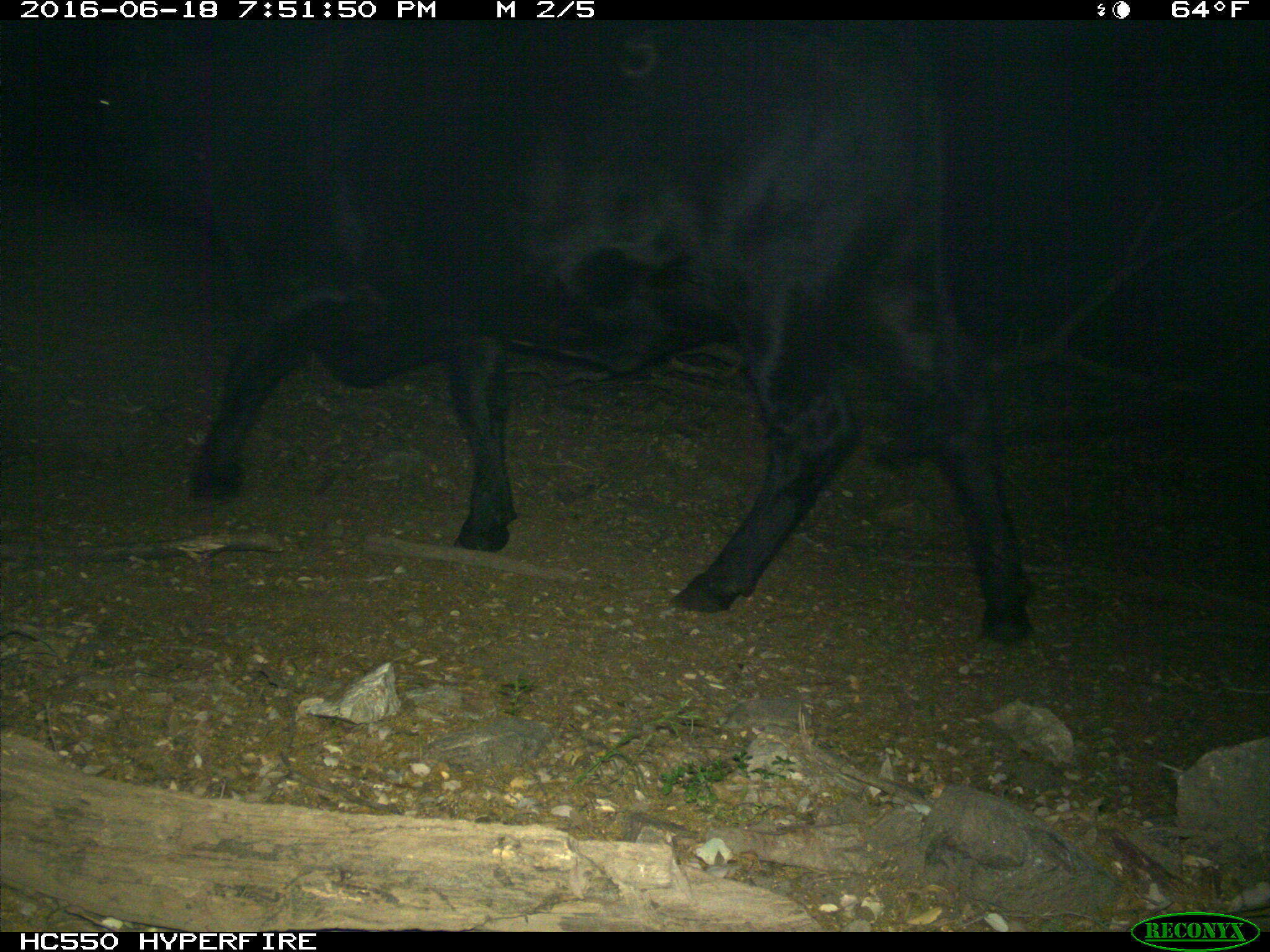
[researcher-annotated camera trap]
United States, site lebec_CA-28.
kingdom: Animalia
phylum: Chordata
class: Mammalia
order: Artiodactyla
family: Bovidae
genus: Bos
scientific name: Bos taurus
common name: domestic cow